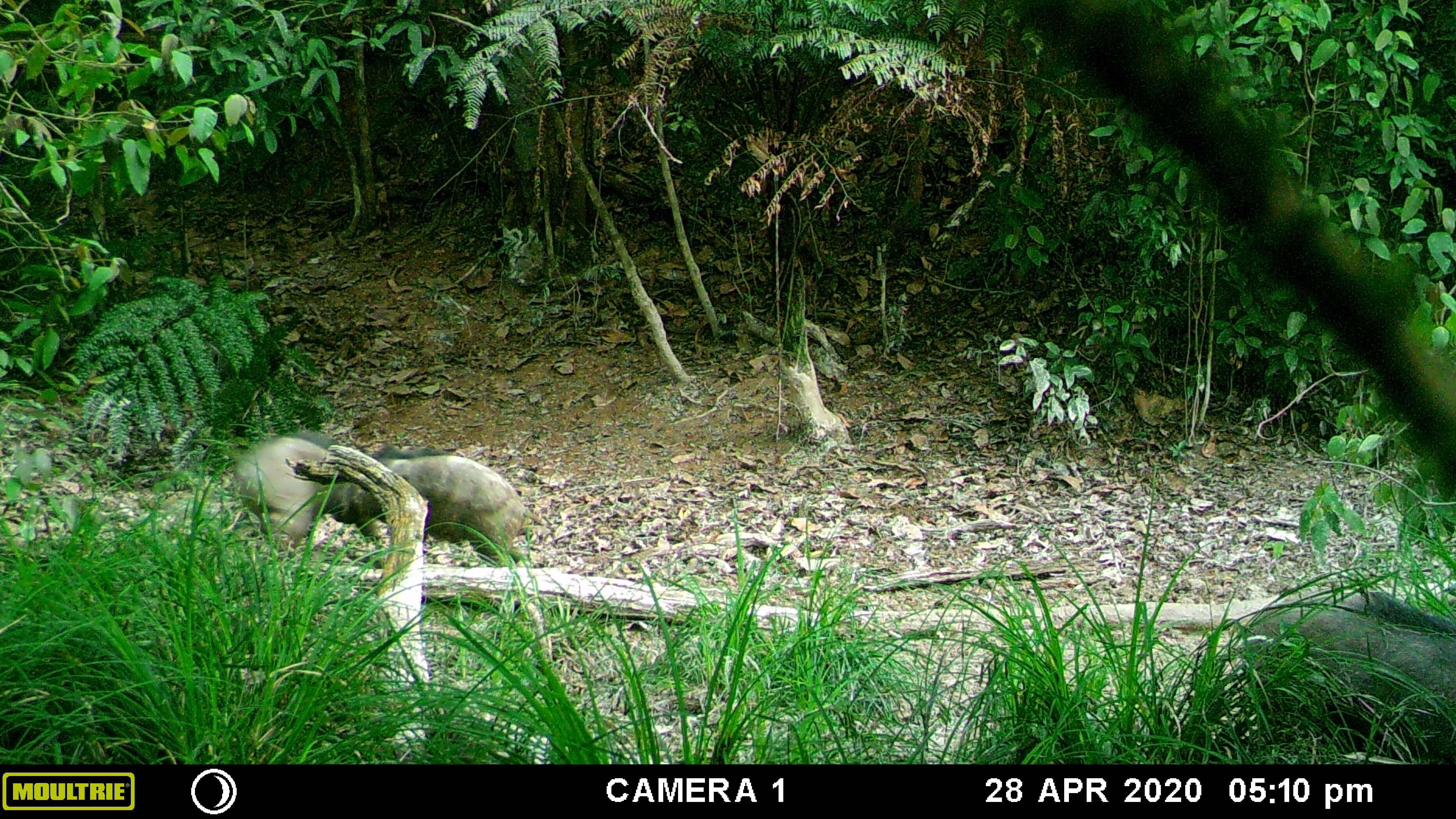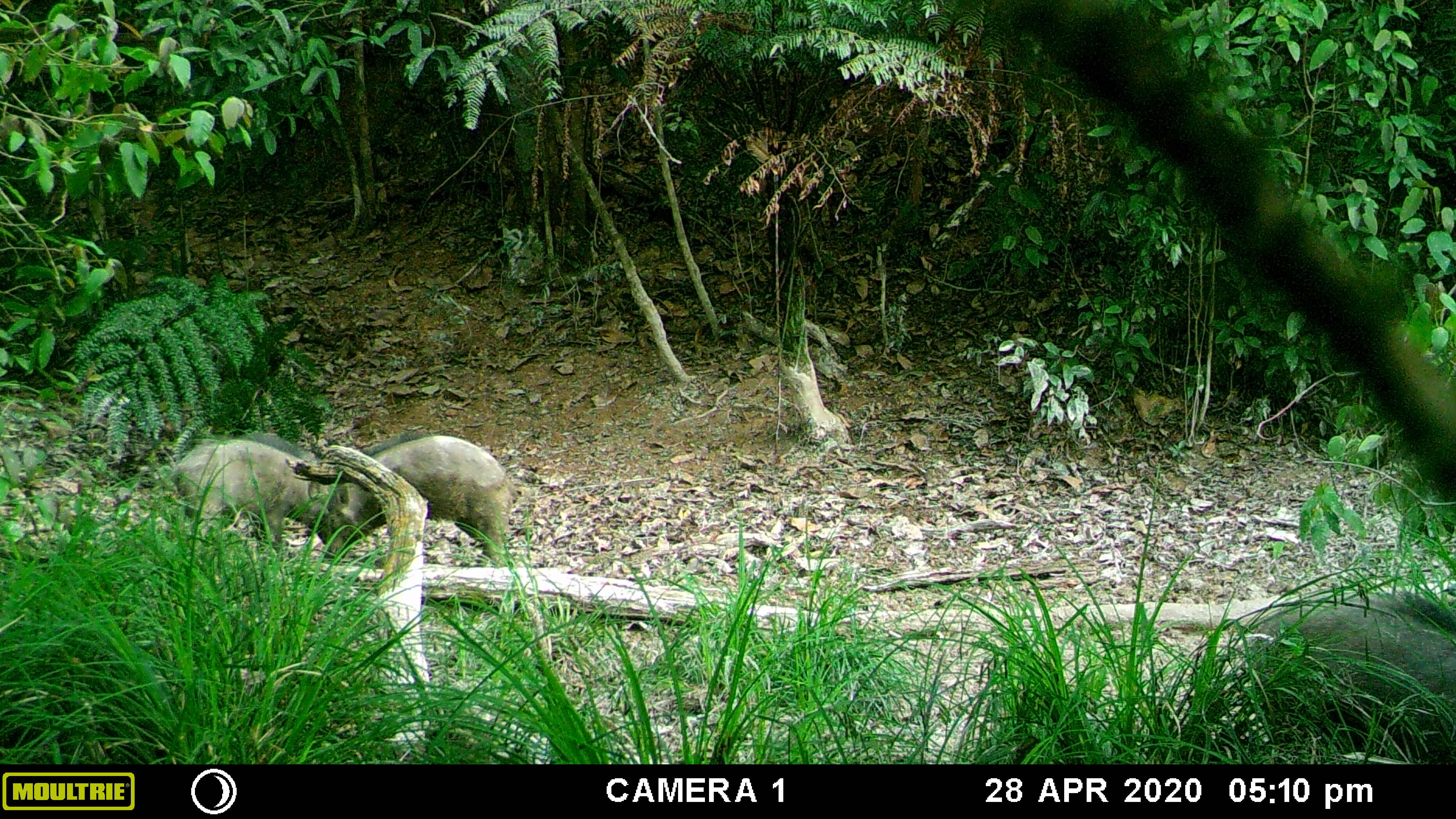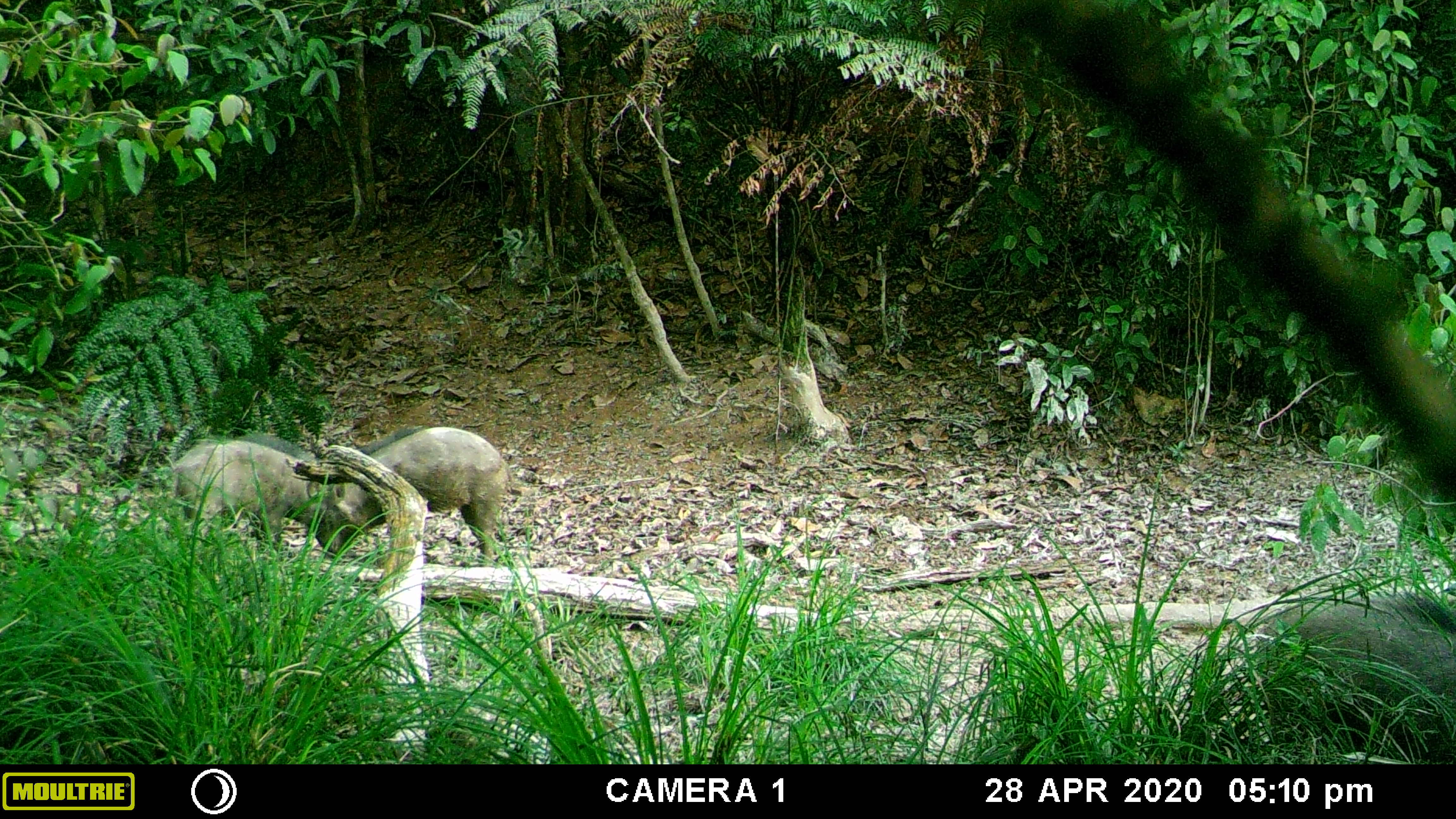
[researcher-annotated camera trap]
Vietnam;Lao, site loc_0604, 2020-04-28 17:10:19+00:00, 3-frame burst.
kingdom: Animalia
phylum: Chordata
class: Mammalia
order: Artiodactyla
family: Suidae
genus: Sus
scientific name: Sus scrofa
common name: eurasian wild pig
Eurasian wild pig (Sus scrofa). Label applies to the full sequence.